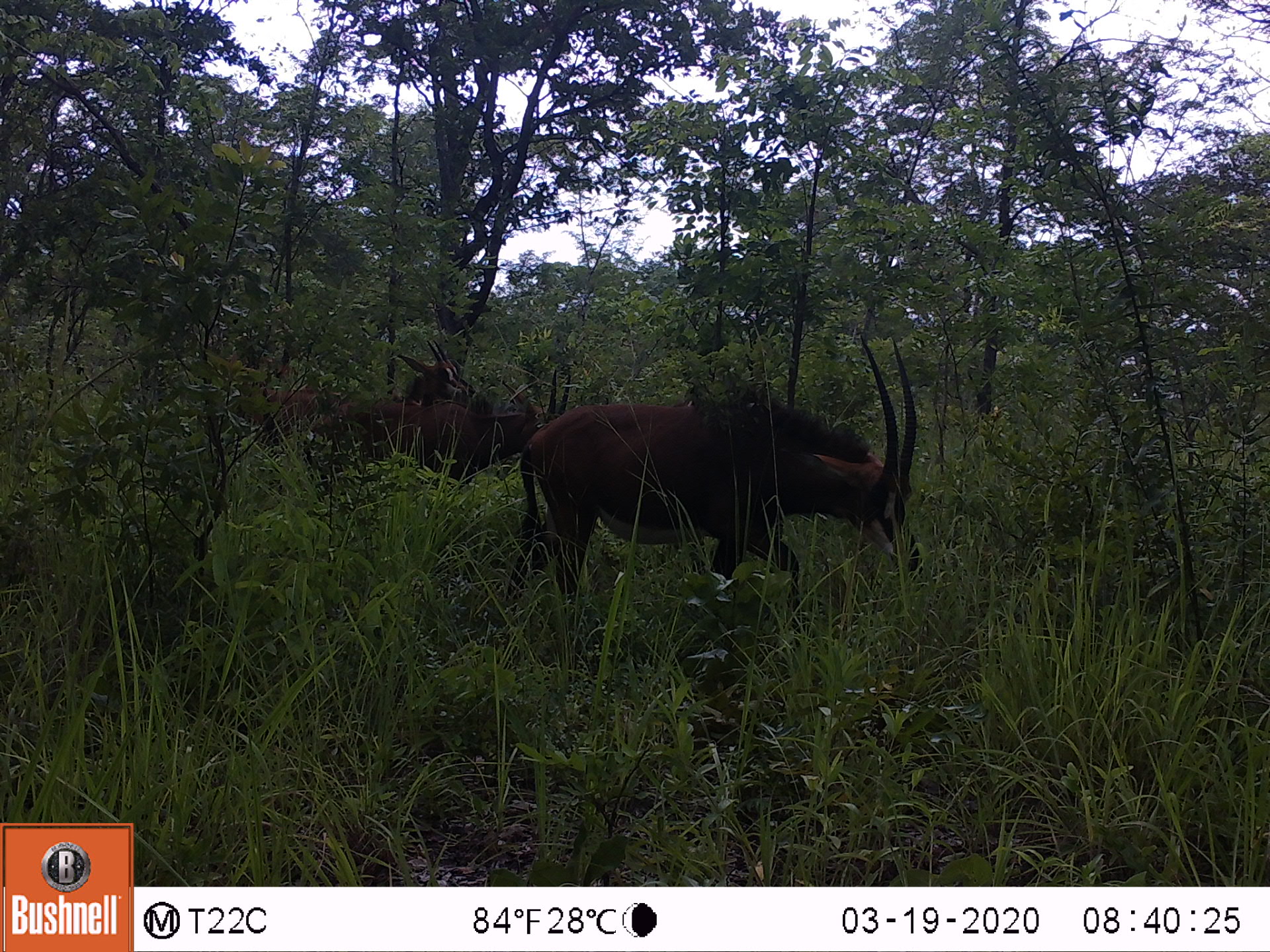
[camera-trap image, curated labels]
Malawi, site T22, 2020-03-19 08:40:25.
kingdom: Animalia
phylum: Chordata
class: Mammalia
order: Artiodactyla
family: Bovidae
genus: Hippotragus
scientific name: Hippotragus niger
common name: sable antelope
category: sable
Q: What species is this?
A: Sable (sable antelope) (Hippotragus niger).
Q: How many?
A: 2.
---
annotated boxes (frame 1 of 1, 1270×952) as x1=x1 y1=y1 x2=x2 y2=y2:
sable: x1=514 y1=359 x2=922 y2=592; x1=238 y1=338 x2=465 y2=466